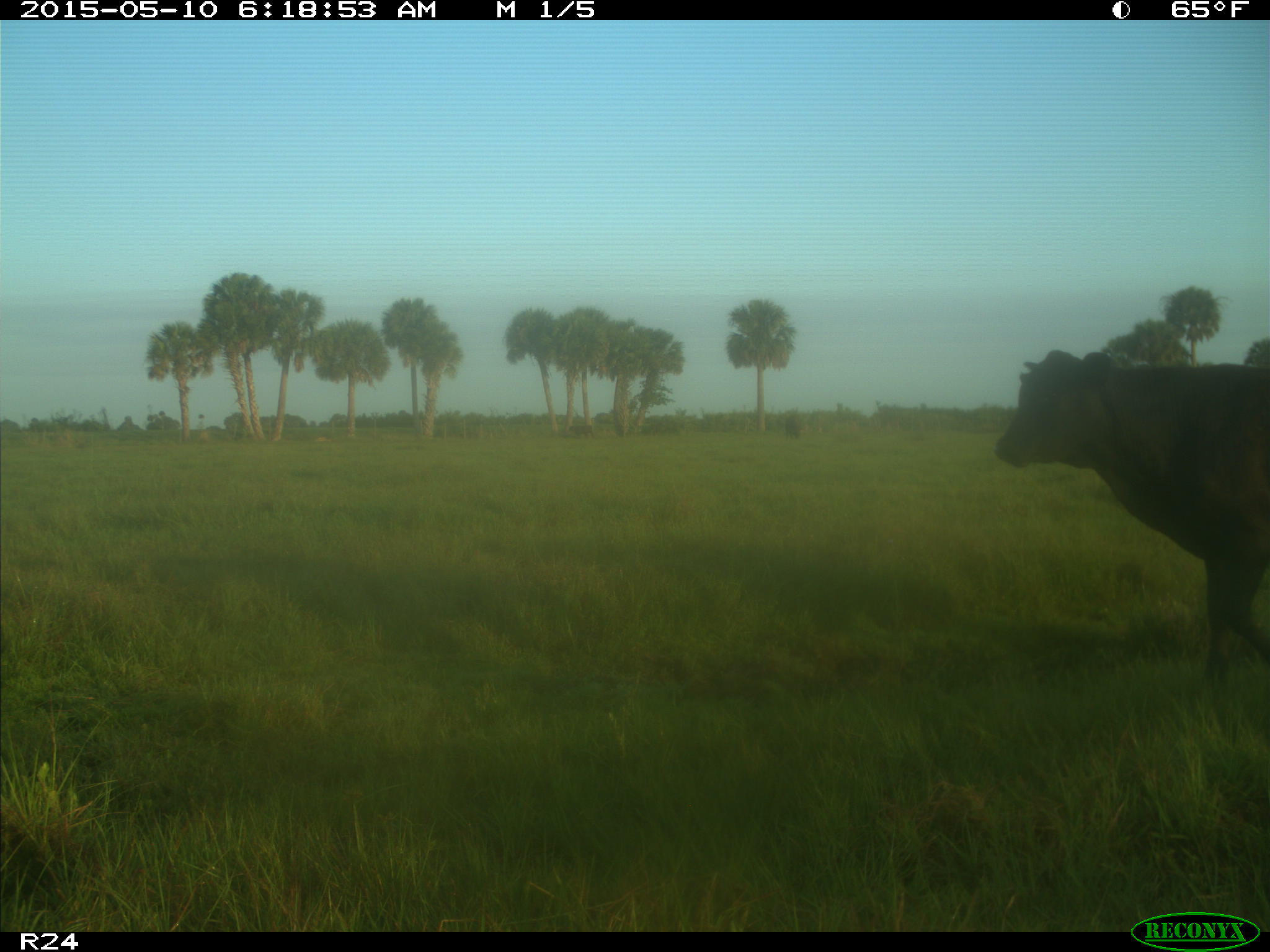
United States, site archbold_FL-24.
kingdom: Animalia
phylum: Chordata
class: Mammalia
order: Artiodactyla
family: Bovidae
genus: Bos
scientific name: Bos taurus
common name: domestic cow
Bos taurus (domestic cow).